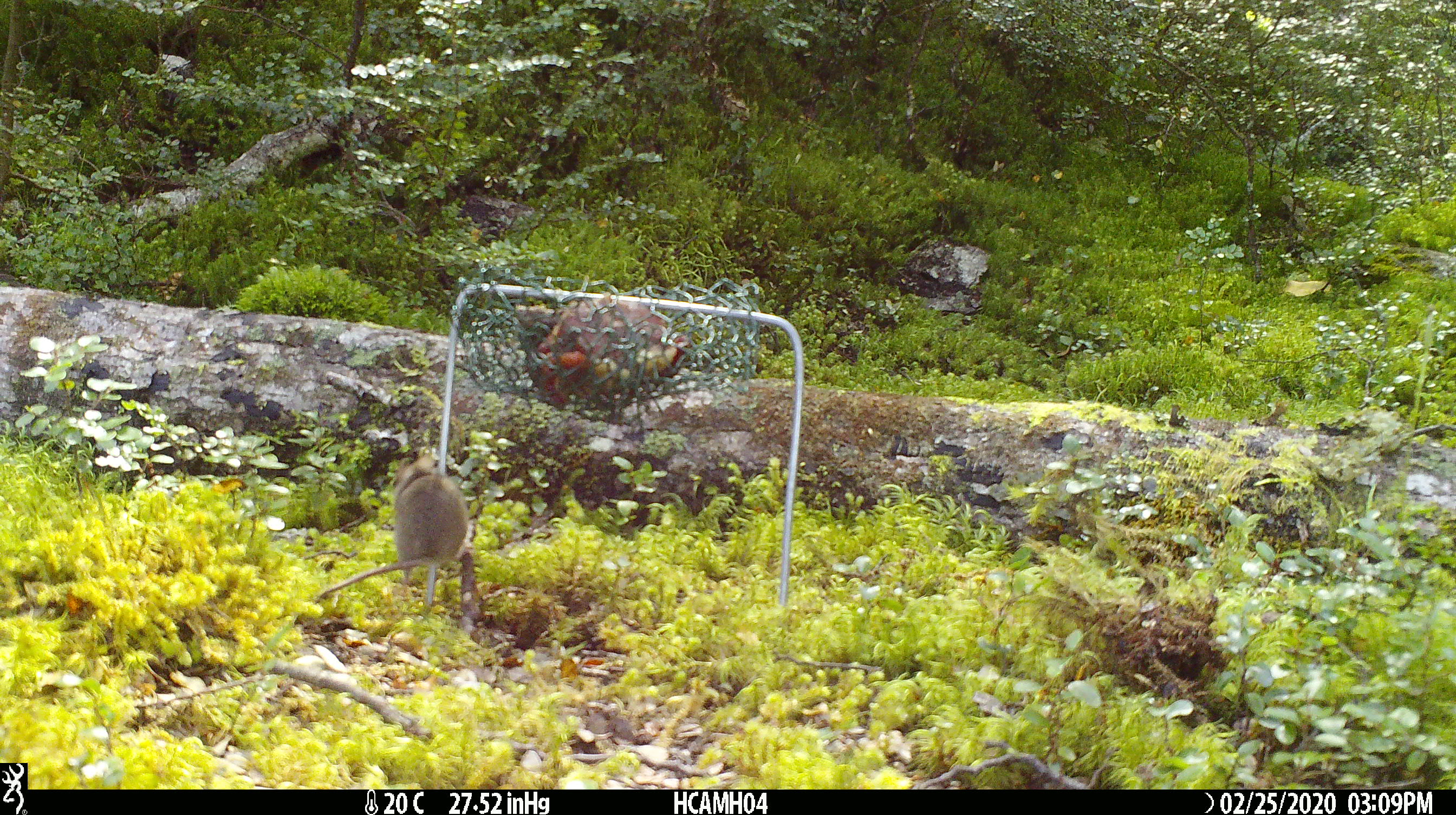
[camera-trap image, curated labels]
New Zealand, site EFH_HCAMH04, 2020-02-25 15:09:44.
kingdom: Animalia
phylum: Chordata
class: Mammalia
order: Rodentia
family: Muridae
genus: Mus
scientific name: Mus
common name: mouse